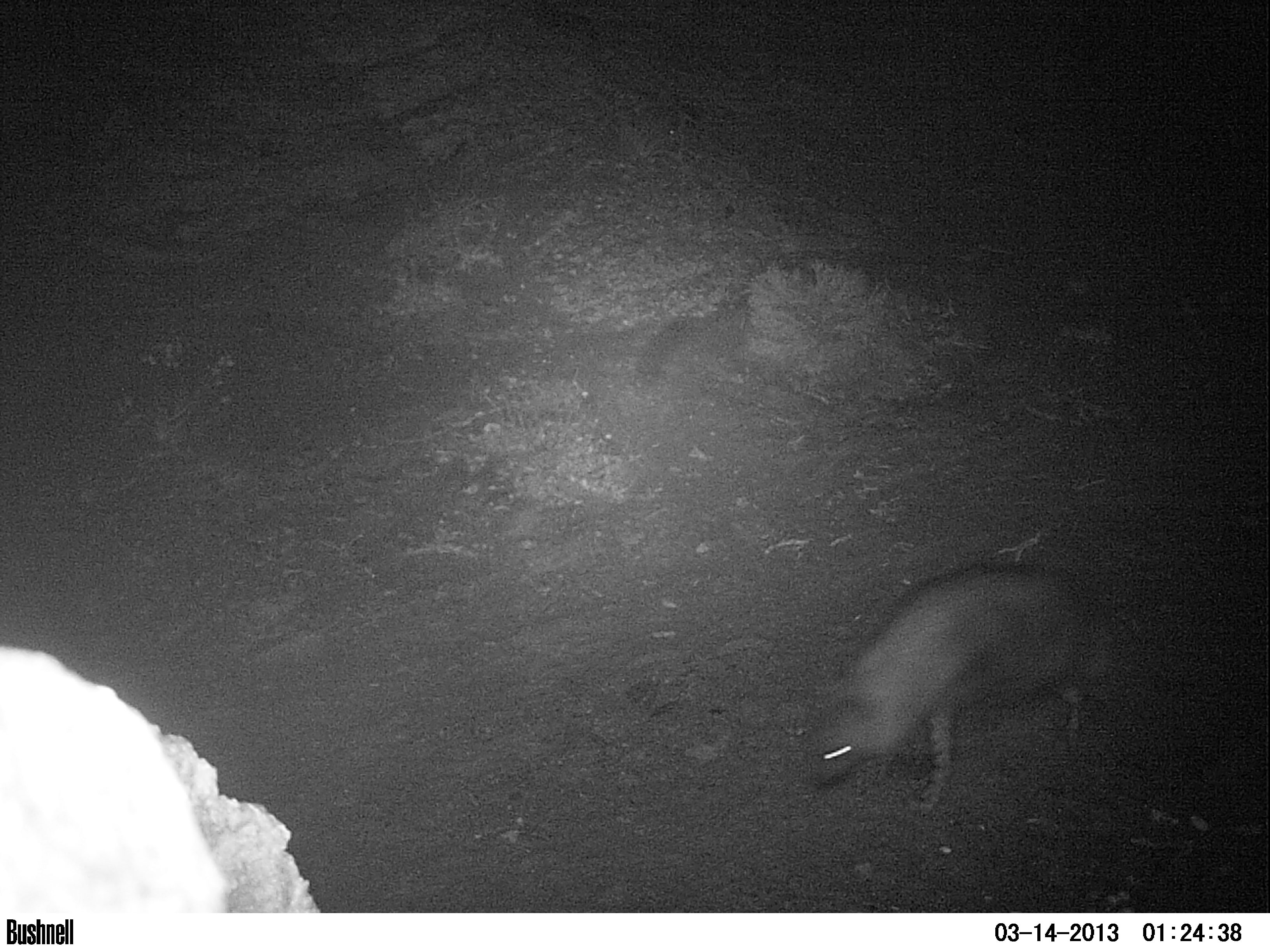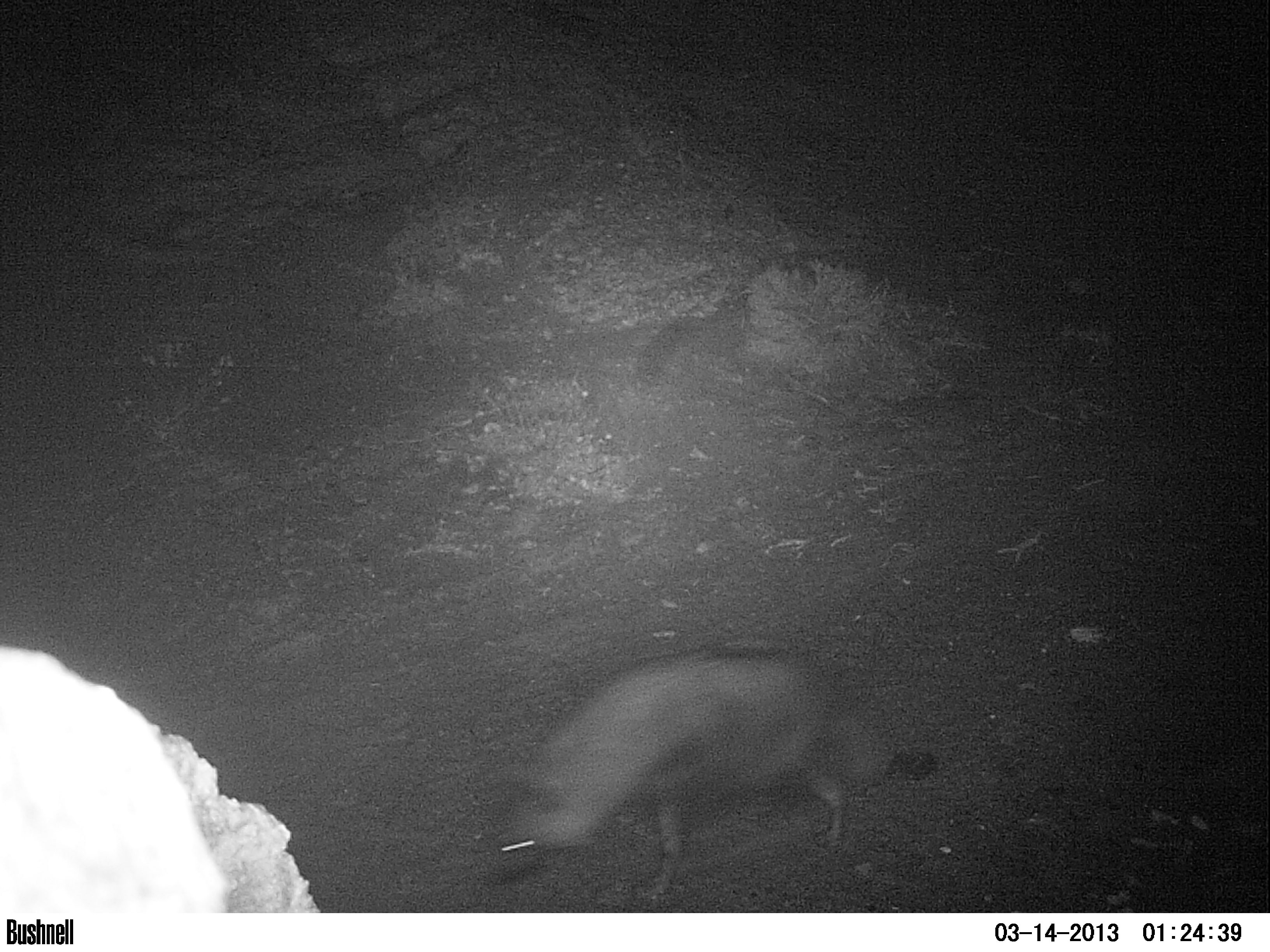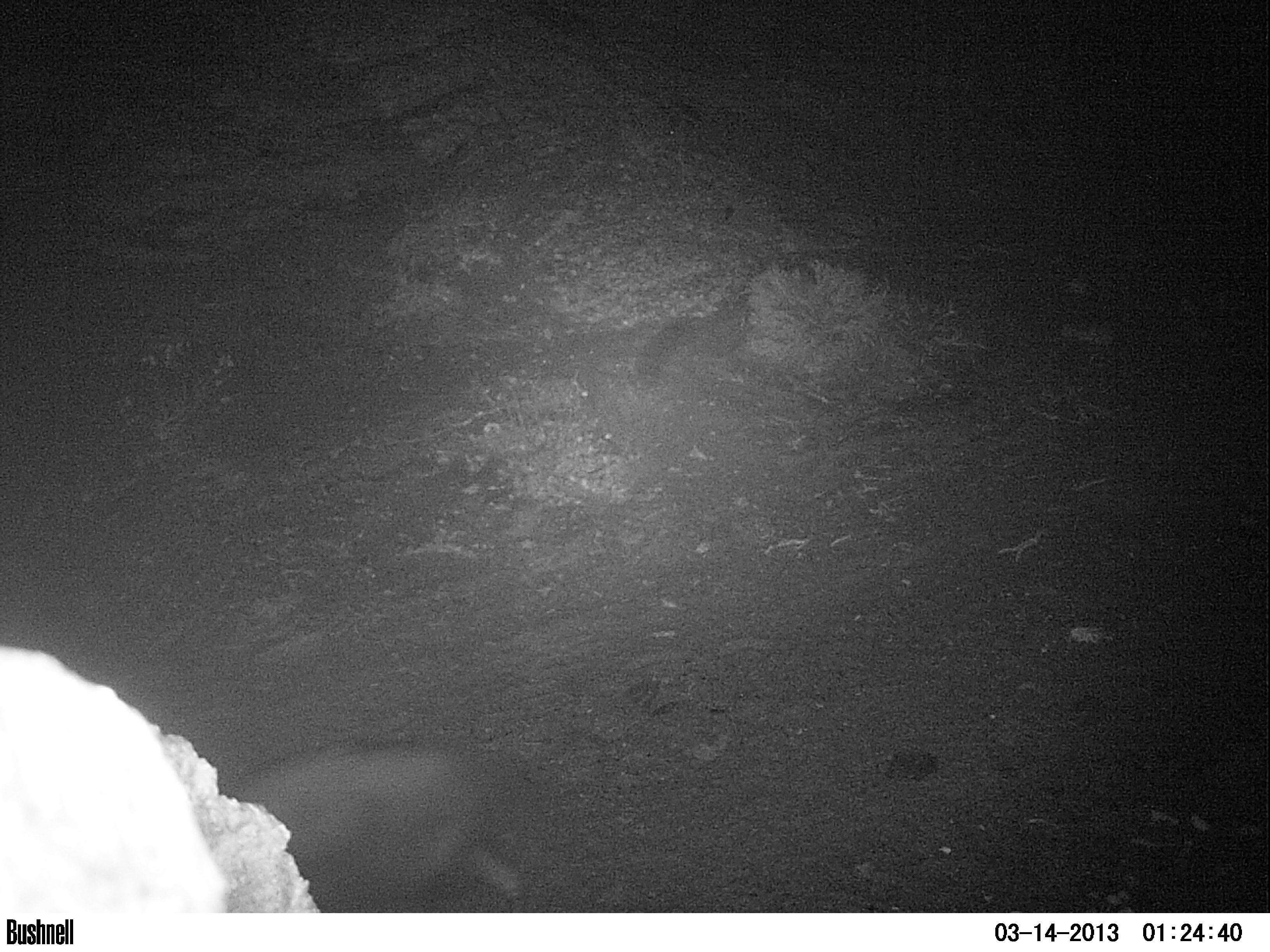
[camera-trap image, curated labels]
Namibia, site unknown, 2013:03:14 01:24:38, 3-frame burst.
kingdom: Animalia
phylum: Chordata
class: Mammalia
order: Carnivora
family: Hyaenidae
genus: Parahyaena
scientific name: Parahyaena brunnea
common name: brown hyena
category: hyaena brunnea